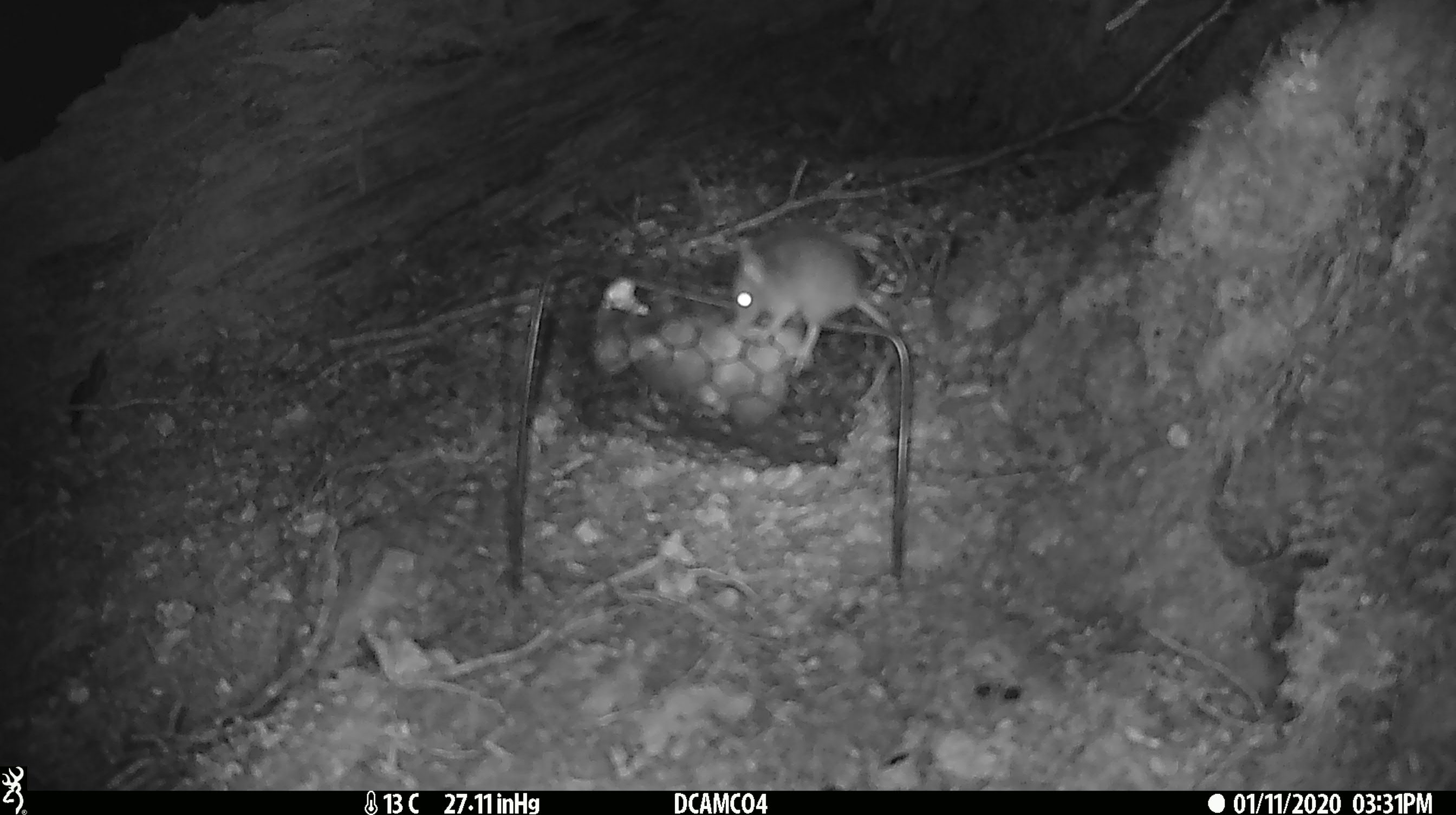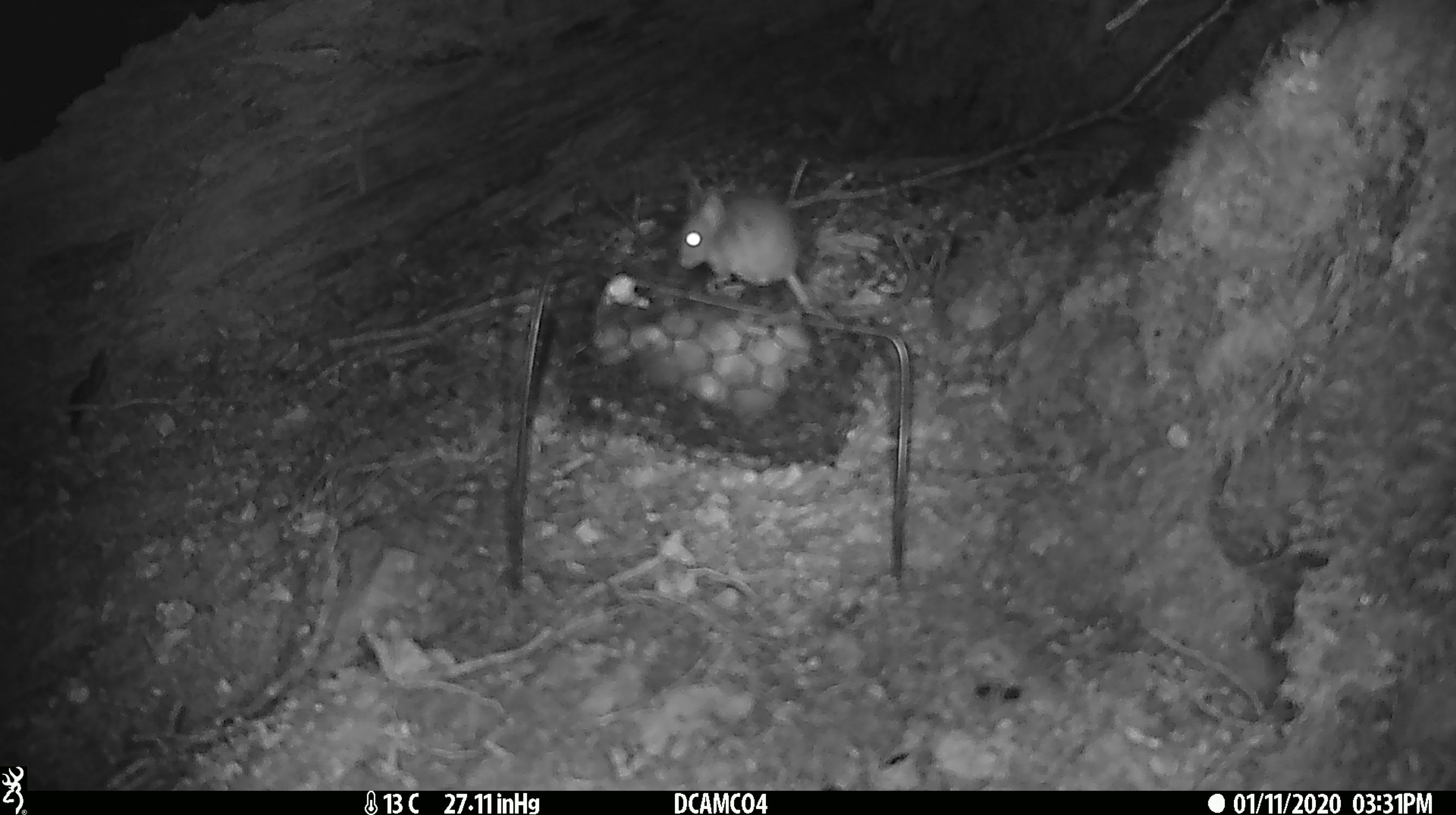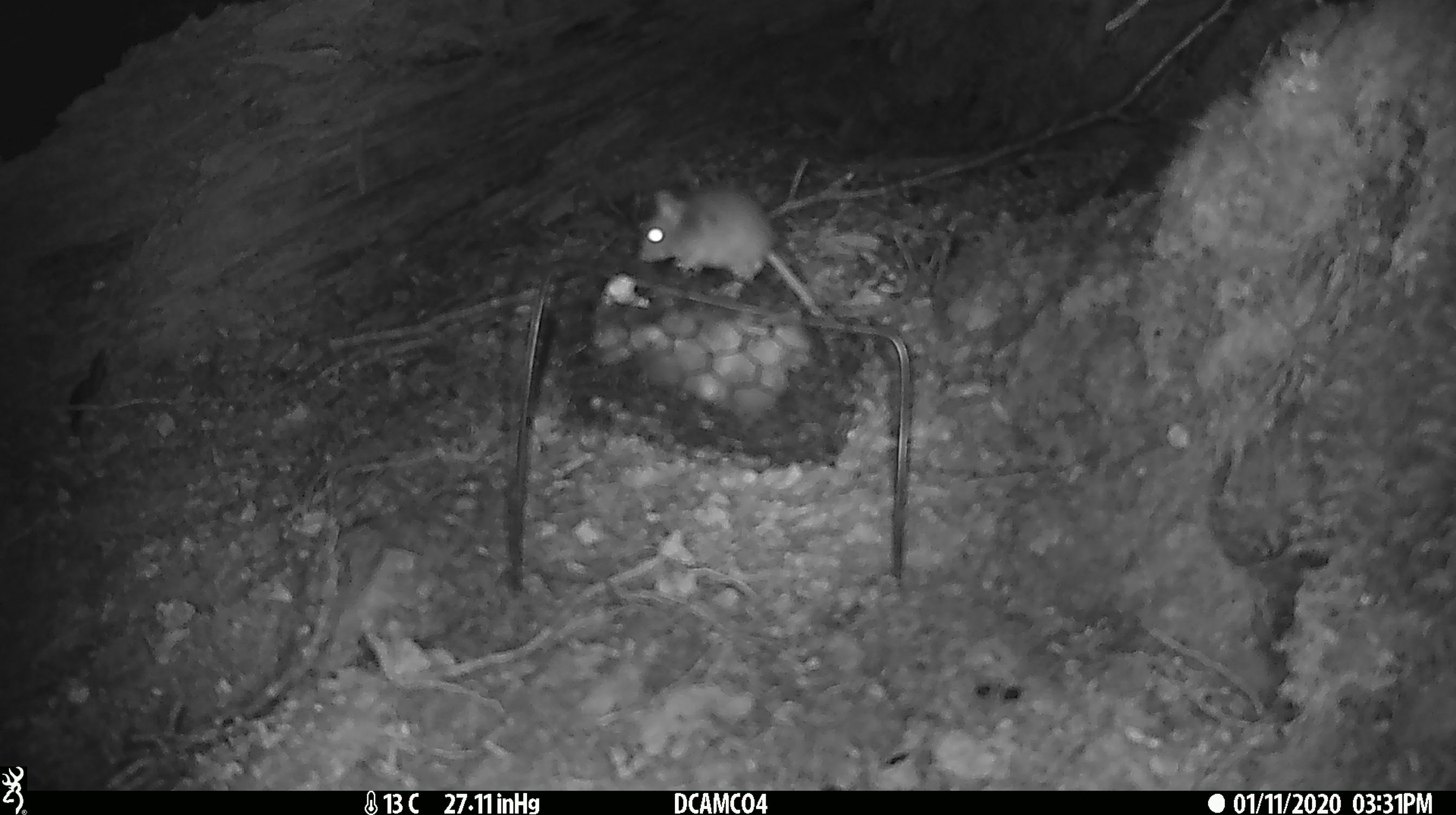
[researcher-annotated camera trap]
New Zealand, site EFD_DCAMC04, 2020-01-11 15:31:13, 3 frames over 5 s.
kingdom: Animalia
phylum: Chordata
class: Mammalia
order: Rodentia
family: Muridae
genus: Mus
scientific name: Mus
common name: mouse